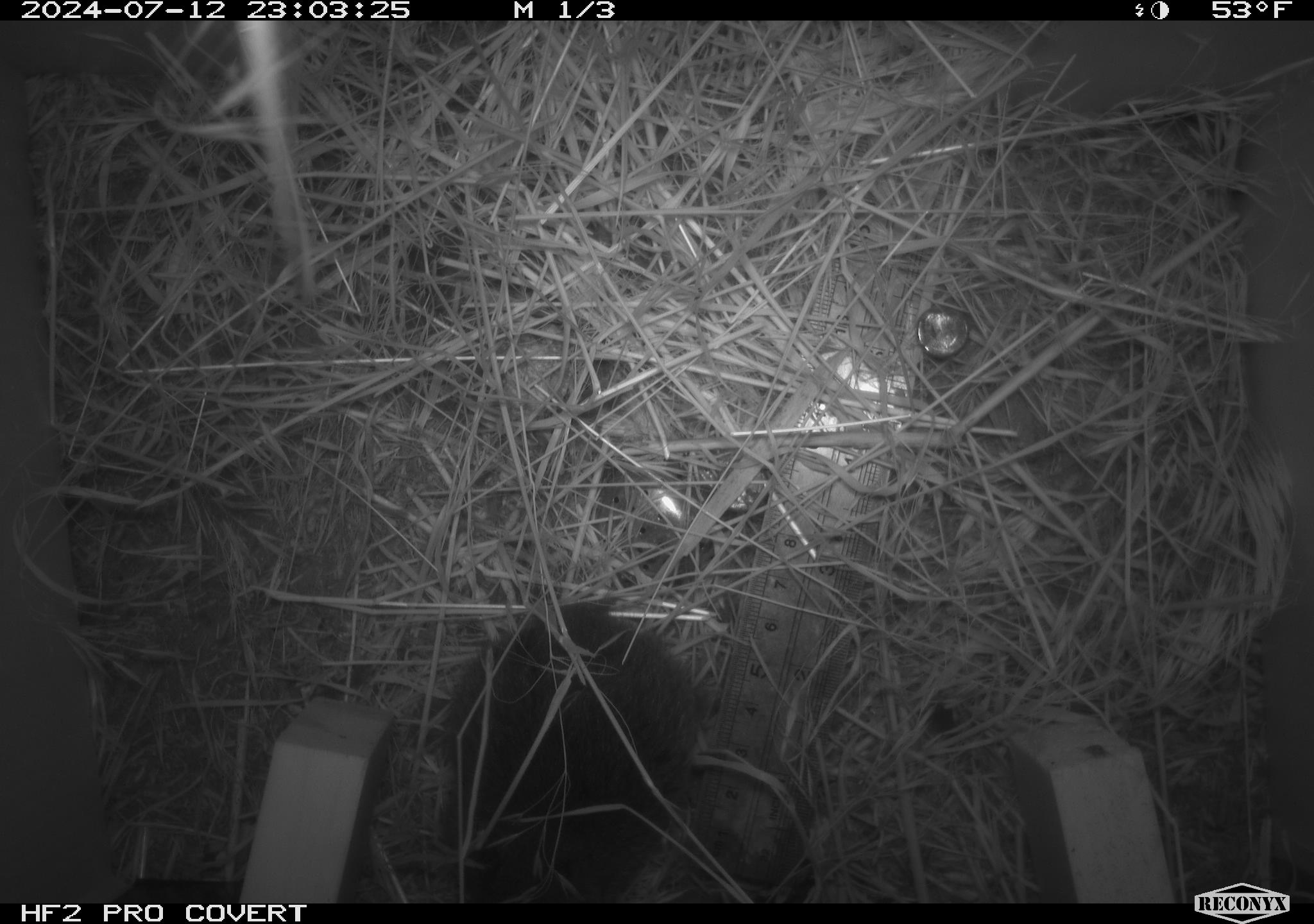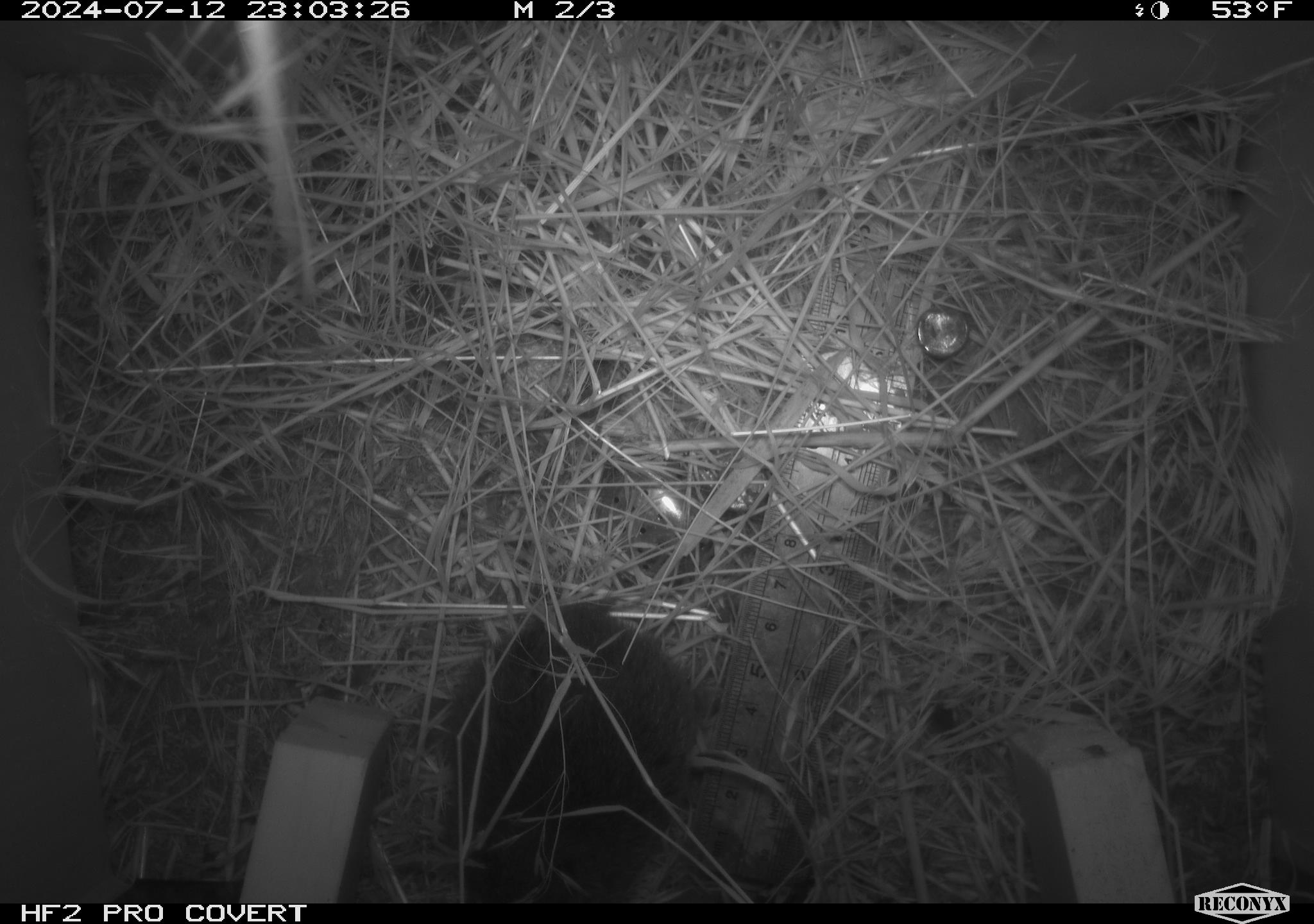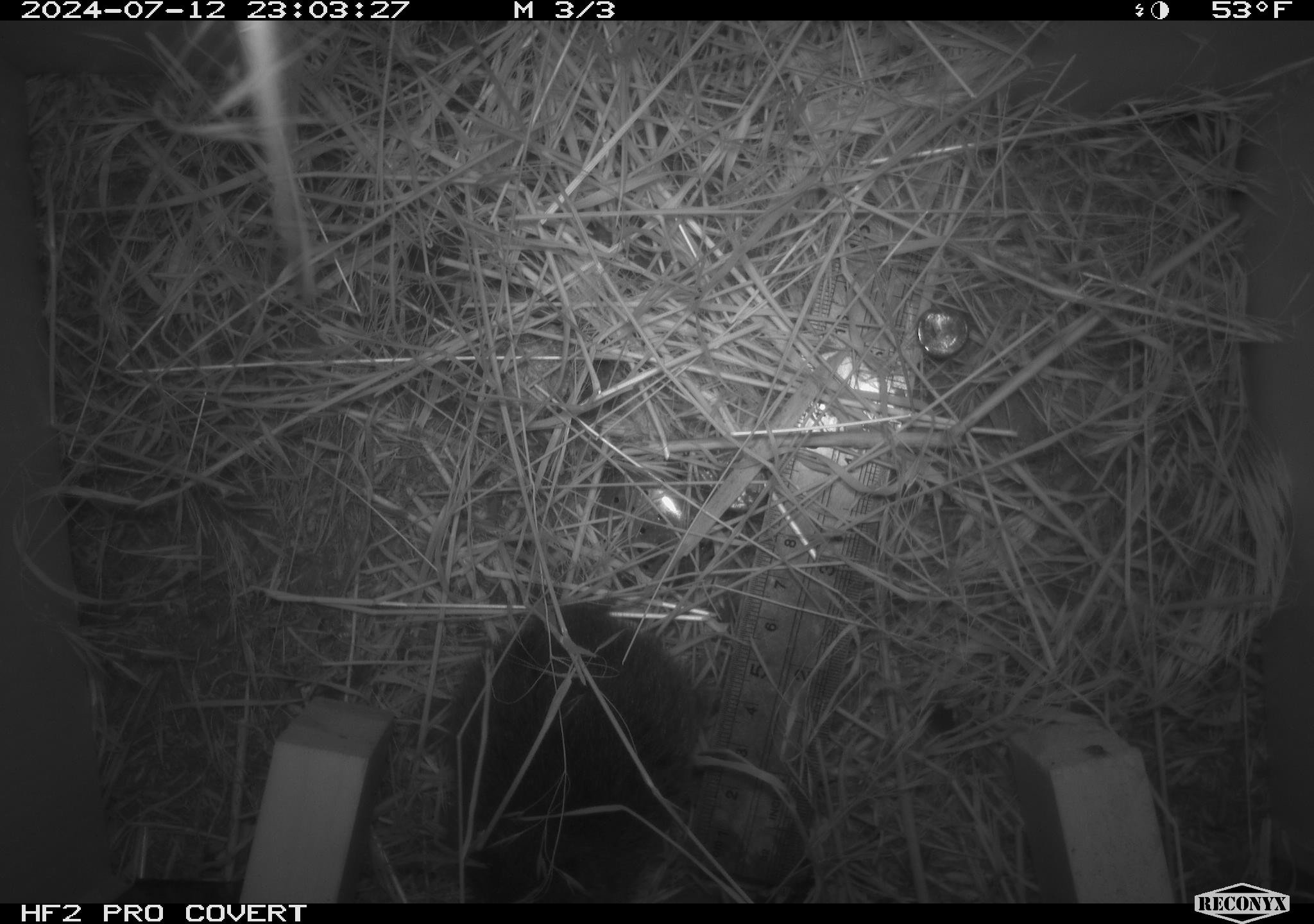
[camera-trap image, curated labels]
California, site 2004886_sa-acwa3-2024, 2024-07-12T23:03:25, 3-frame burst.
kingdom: Animalia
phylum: Chordata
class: Mammalia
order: Rodentia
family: Cricetidae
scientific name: Arvicolinae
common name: voles, lemmings, and muskrats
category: arvicolinae subfamily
Arvicolinae subfamily (voles, lemmings, and muskrats) (Arvicolinae).